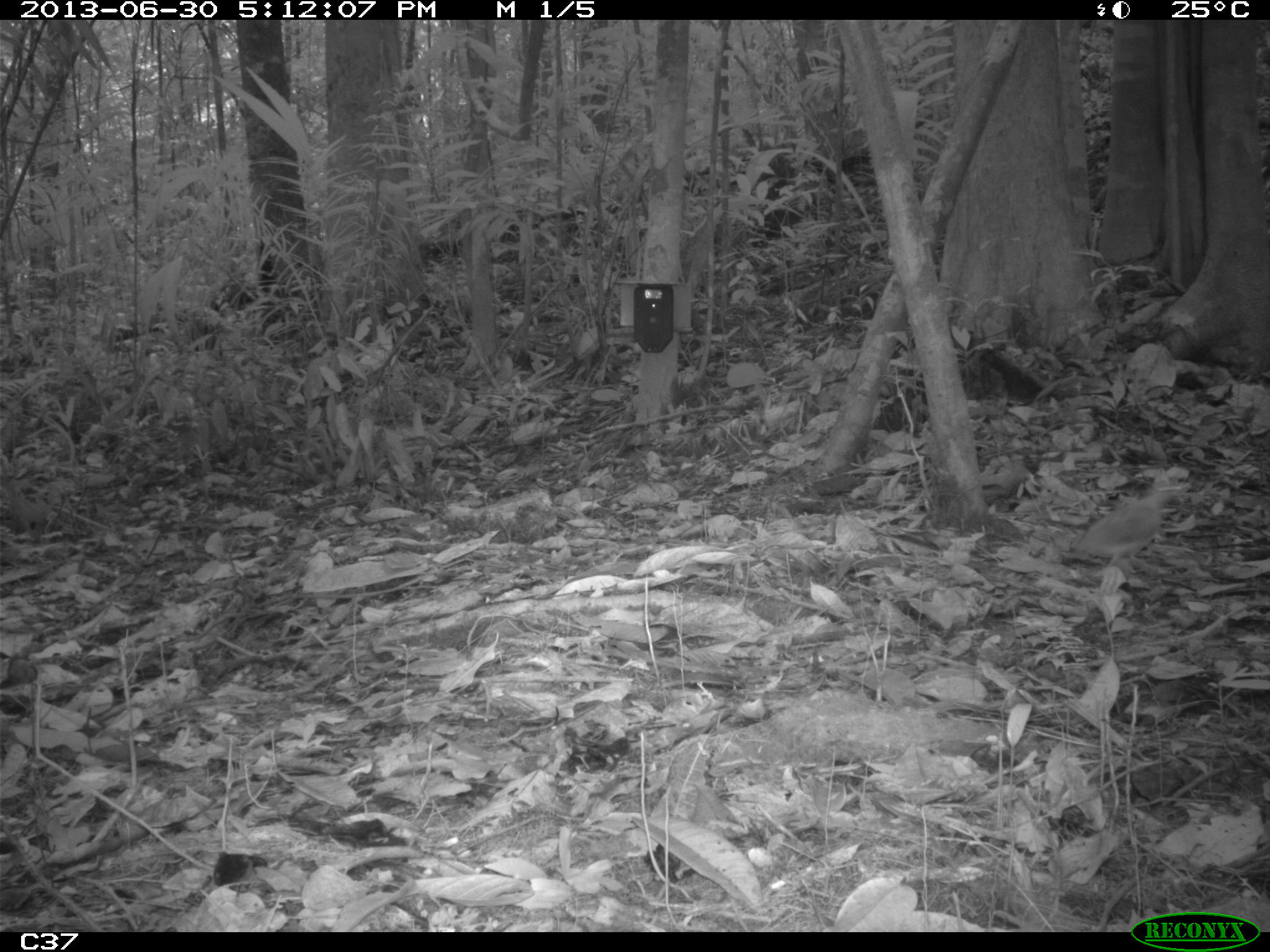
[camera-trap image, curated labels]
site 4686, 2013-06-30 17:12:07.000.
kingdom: Animalia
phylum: Chordata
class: Aves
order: Columbiformes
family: Columbidae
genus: Leptotila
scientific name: Leptotila rufaxilla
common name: gray-fronted dove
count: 1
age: adult